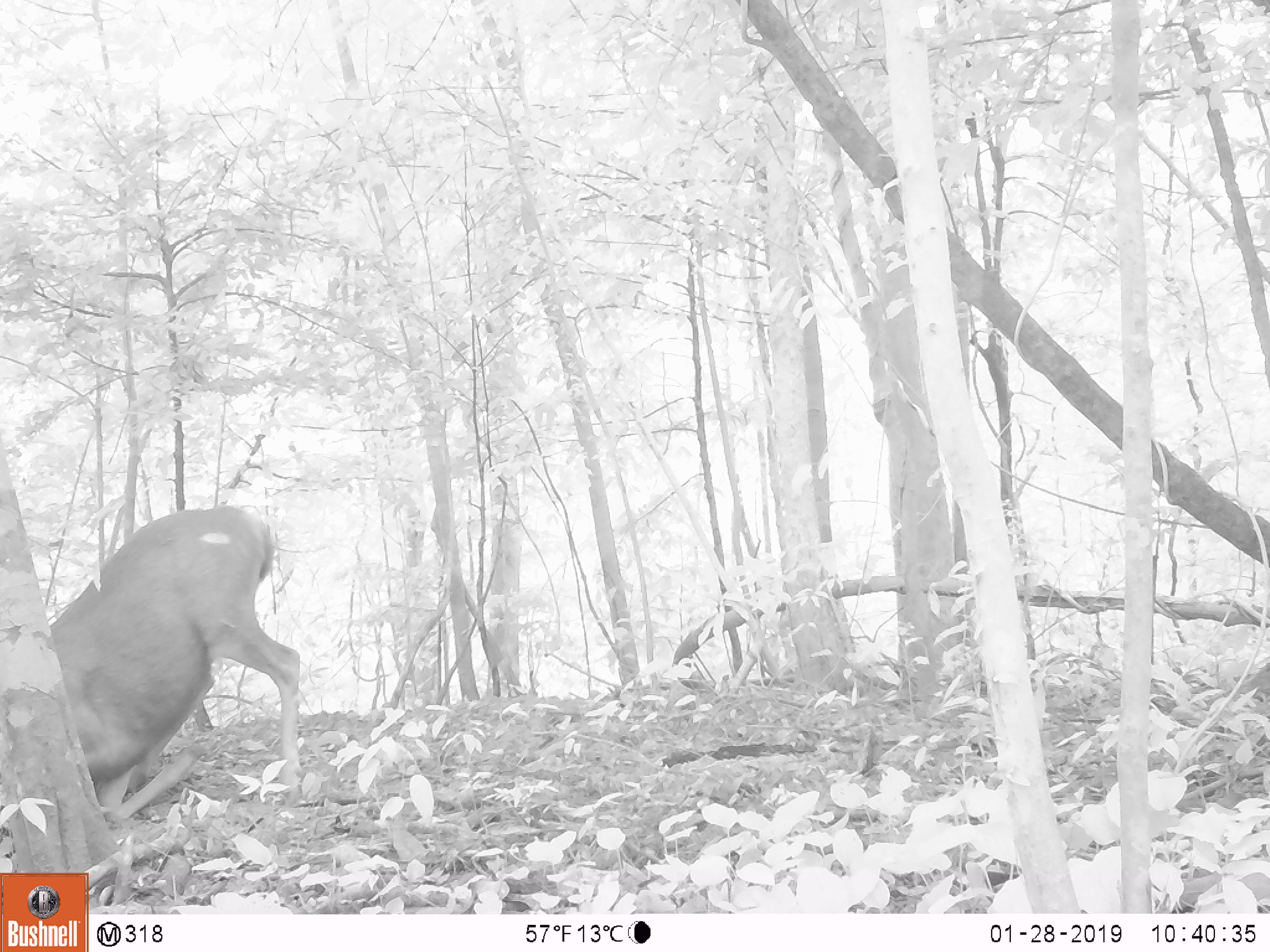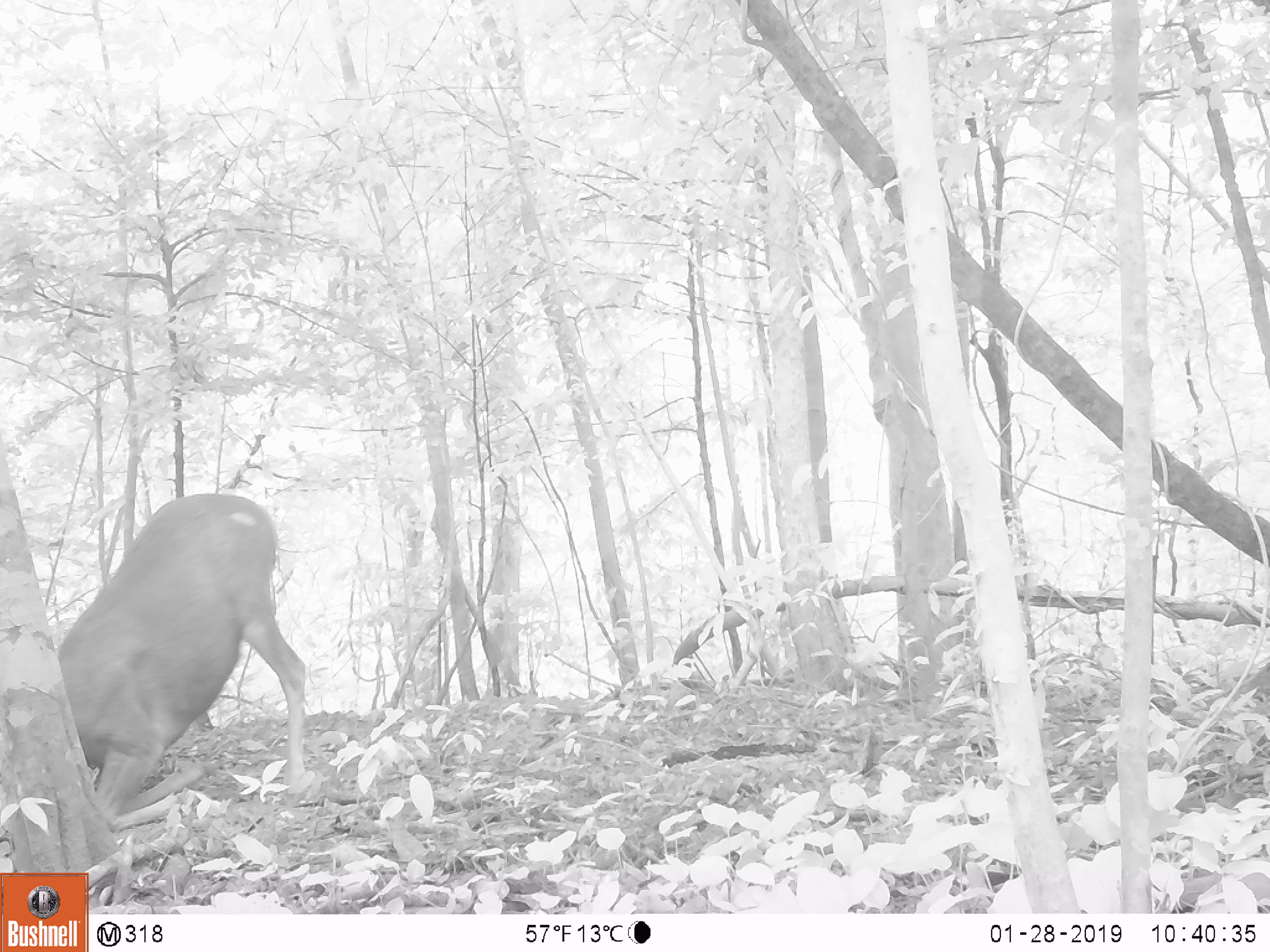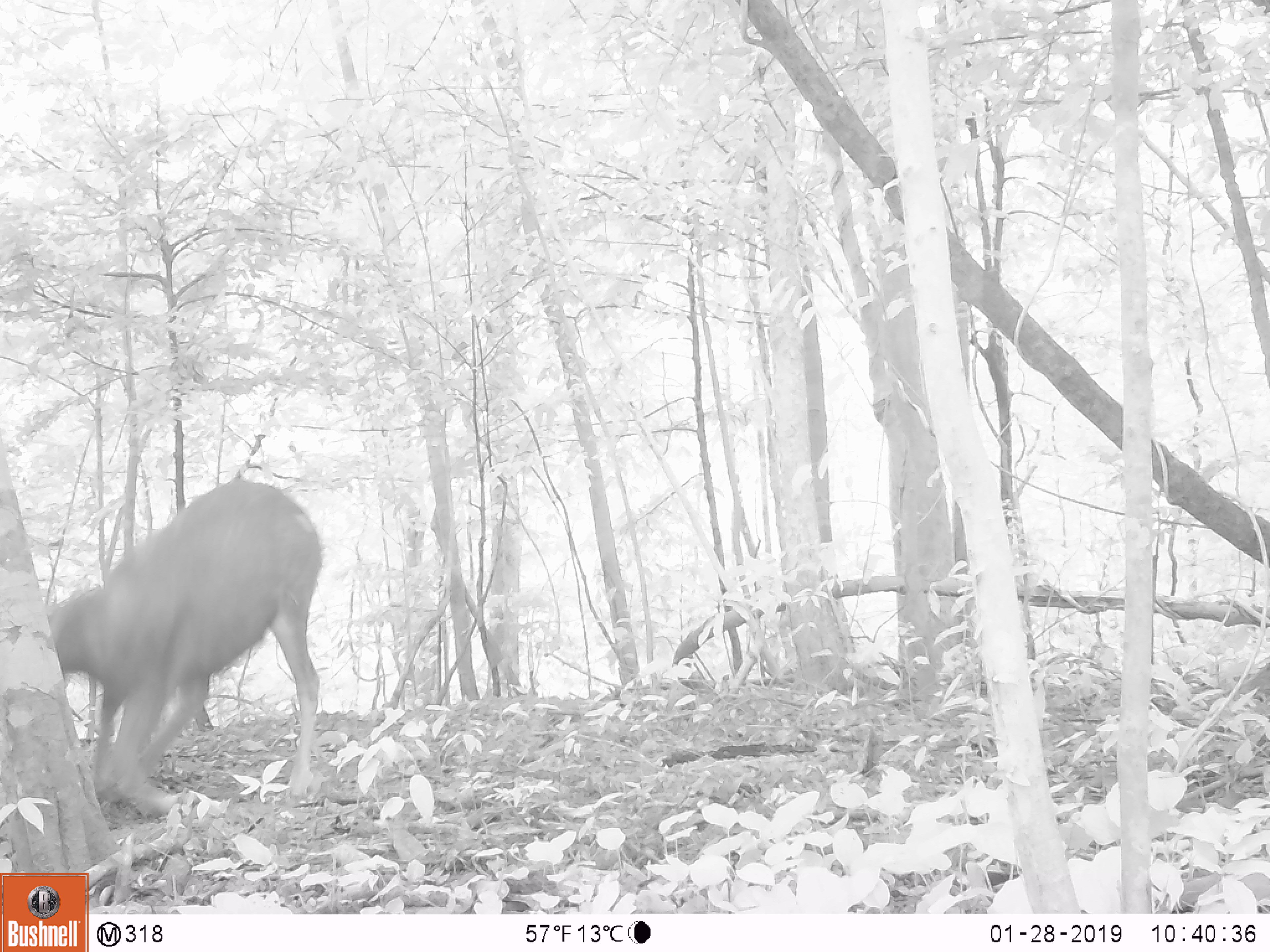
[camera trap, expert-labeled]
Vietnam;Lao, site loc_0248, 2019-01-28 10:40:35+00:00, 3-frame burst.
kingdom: Animalia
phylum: Chordata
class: Mammalia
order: Artiodactyla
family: Cervidae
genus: Rusa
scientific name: Rusa unicolor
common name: sambar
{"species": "sambar (Rusa unicolor)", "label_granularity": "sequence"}